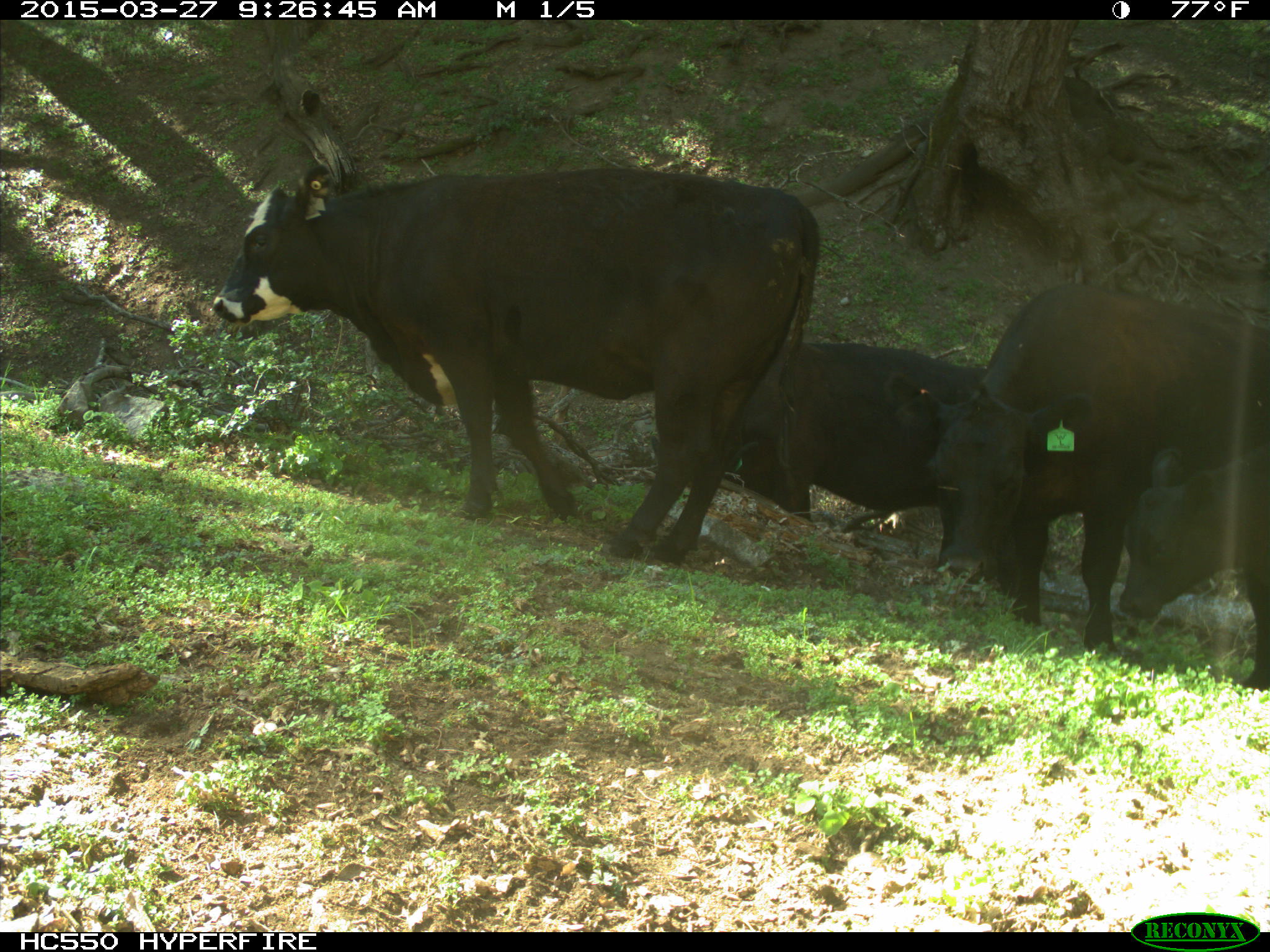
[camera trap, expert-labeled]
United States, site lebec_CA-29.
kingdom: Animalia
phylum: Chordata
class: Mammalia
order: Artiodactyla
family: Bovidae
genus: Bos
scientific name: Bos taurus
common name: domestic cow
Bos taurus (domestic cow).